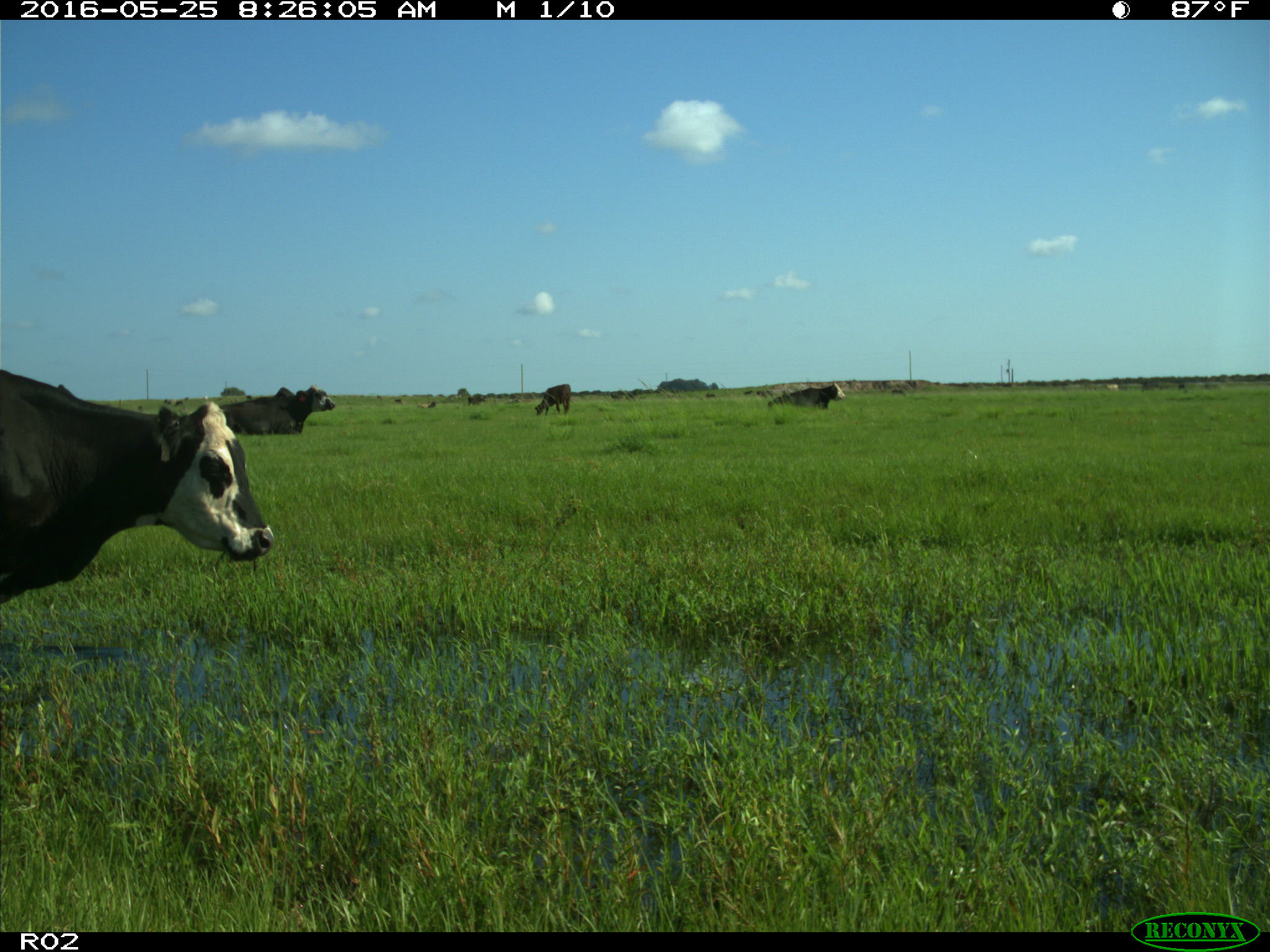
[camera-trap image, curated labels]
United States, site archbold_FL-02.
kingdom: Animalia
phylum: Chordata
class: Mammalia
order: Artiodactyla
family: Bovidae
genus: Bos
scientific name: Bos taurus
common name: domestic cow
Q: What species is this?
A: Bos taurus (domestic cow).